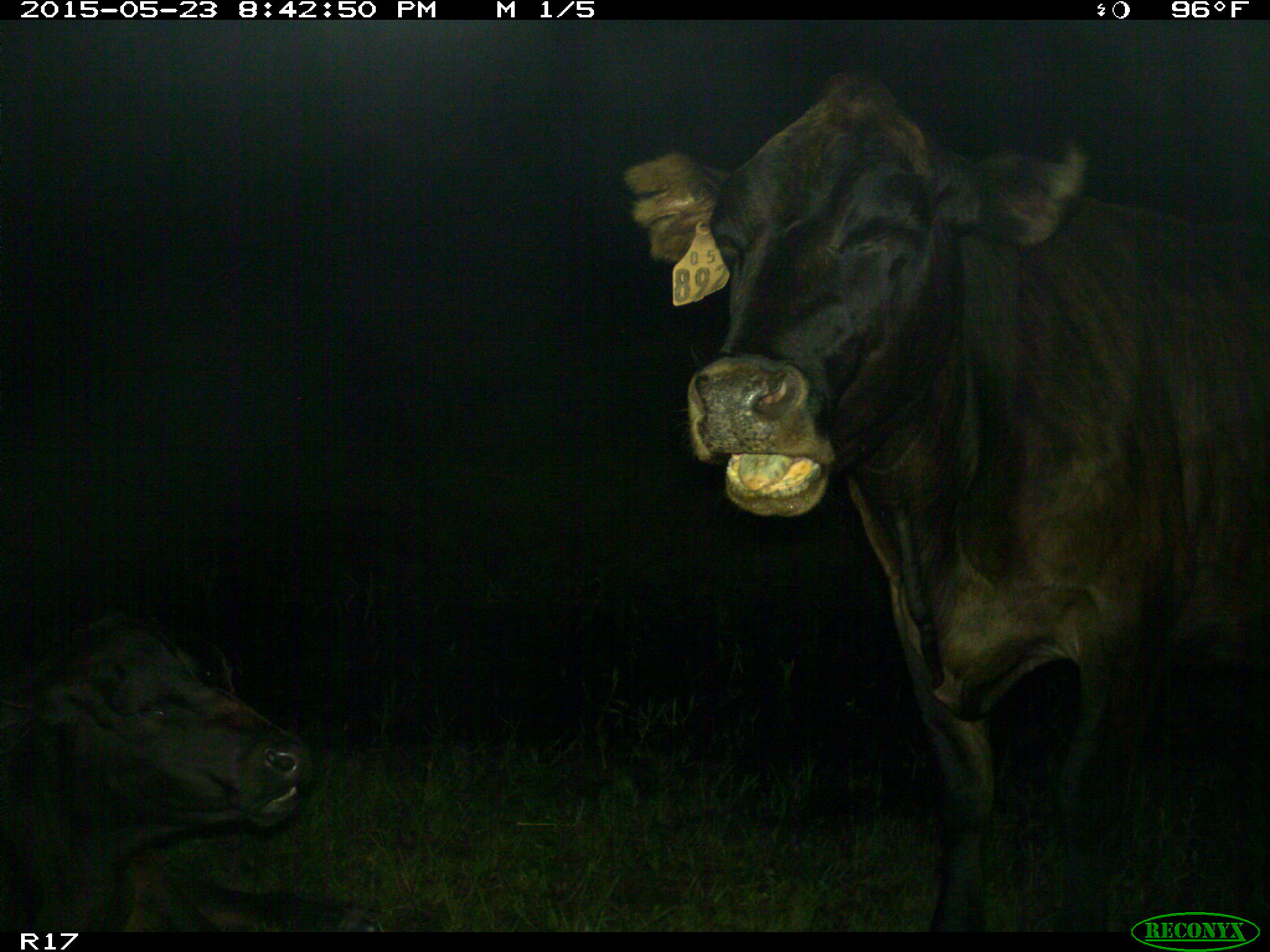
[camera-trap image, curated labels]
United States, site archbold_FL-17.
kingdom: Animalia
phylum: Chordata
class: Mammalia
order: Artiodactyla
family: Bovidae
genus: Bos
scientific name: Bos taurus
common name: domestic cow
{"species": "Bos taurus (domestic cow)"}